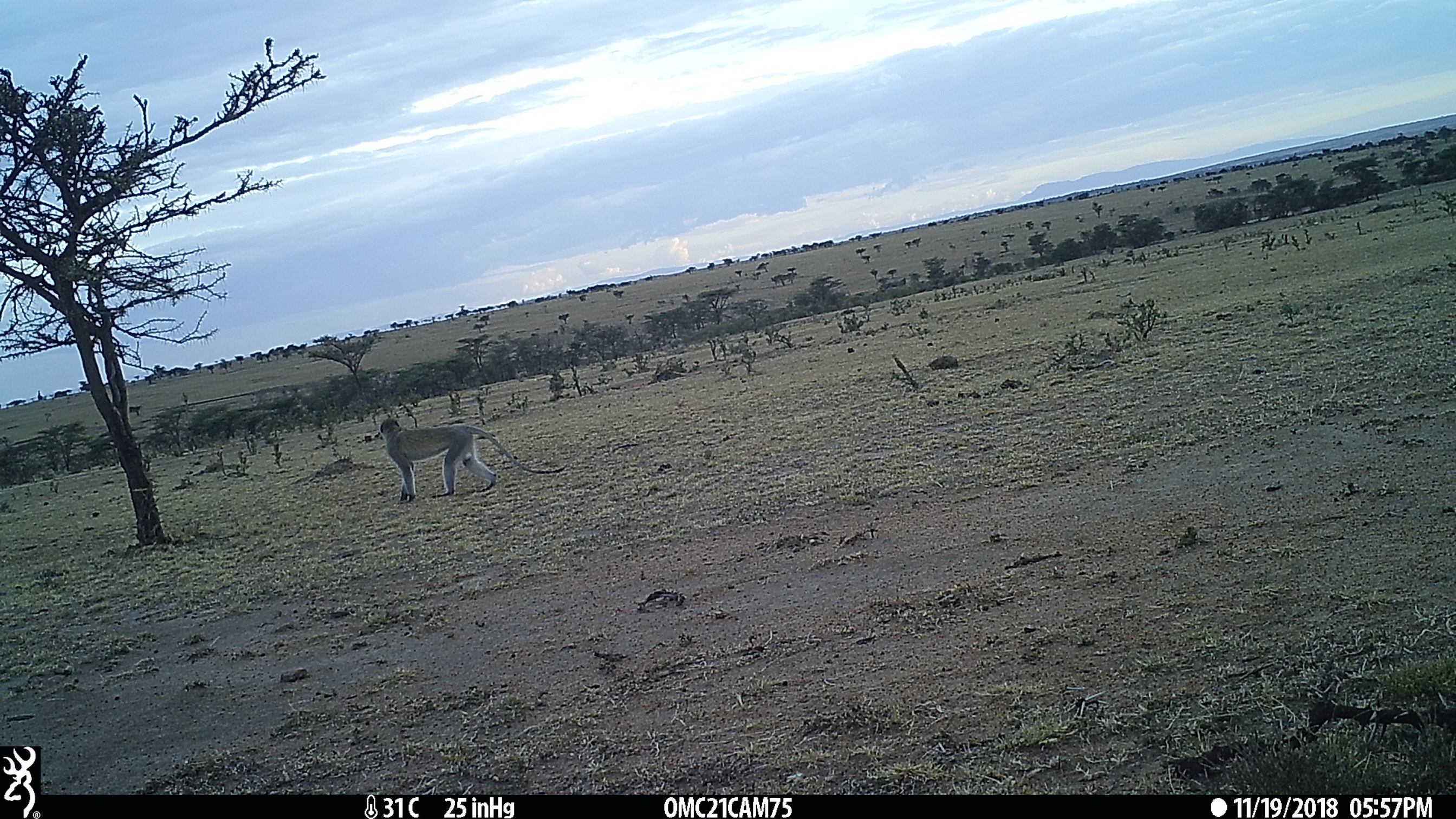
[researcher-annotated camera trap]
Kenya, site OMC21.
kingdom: Animalia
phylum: Chordata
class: Mammalia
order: Primates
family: Cercopithecidae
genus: Chlorocebus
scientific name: Chlorocebus pygerythrus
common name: vervet monkey